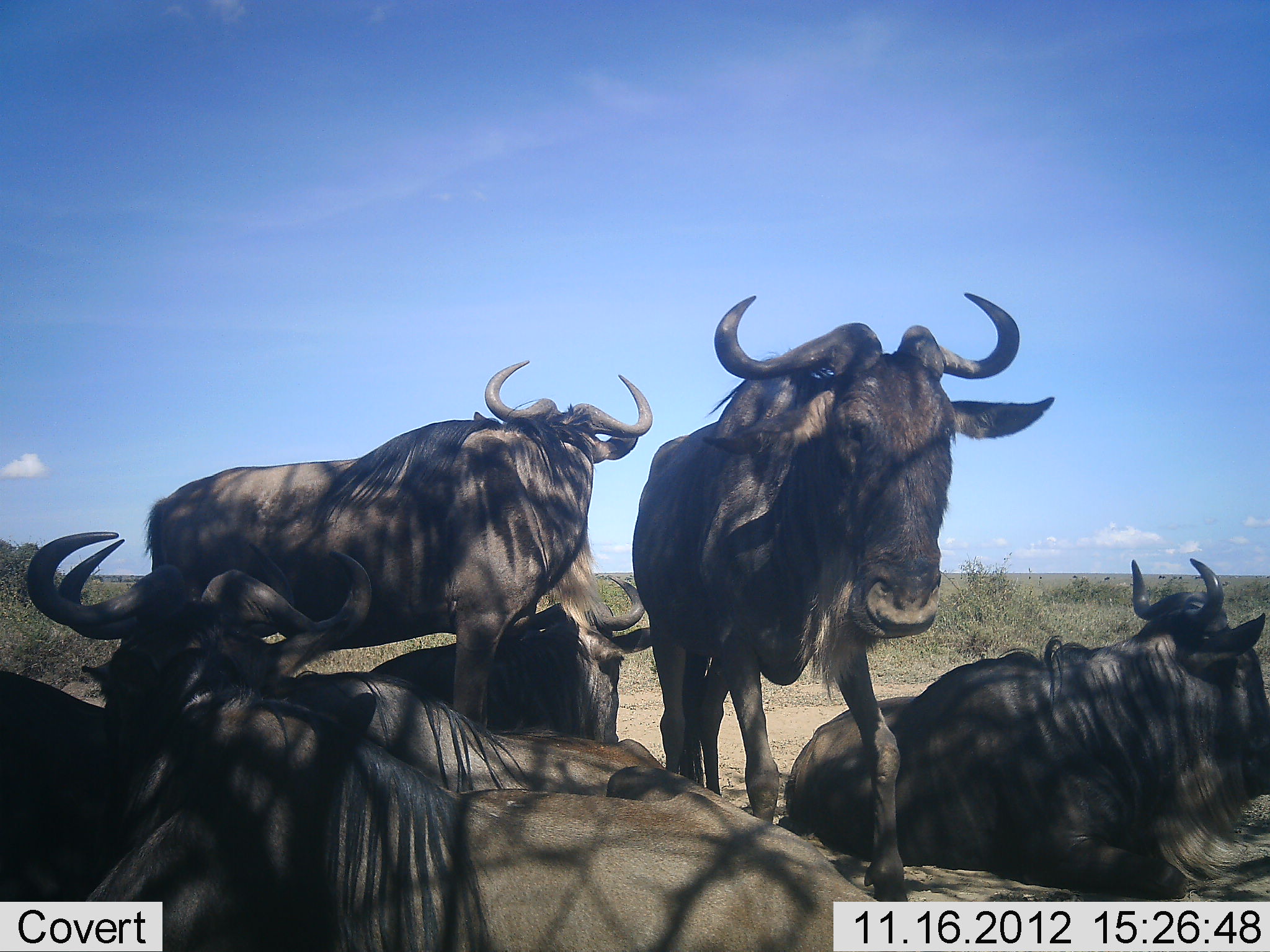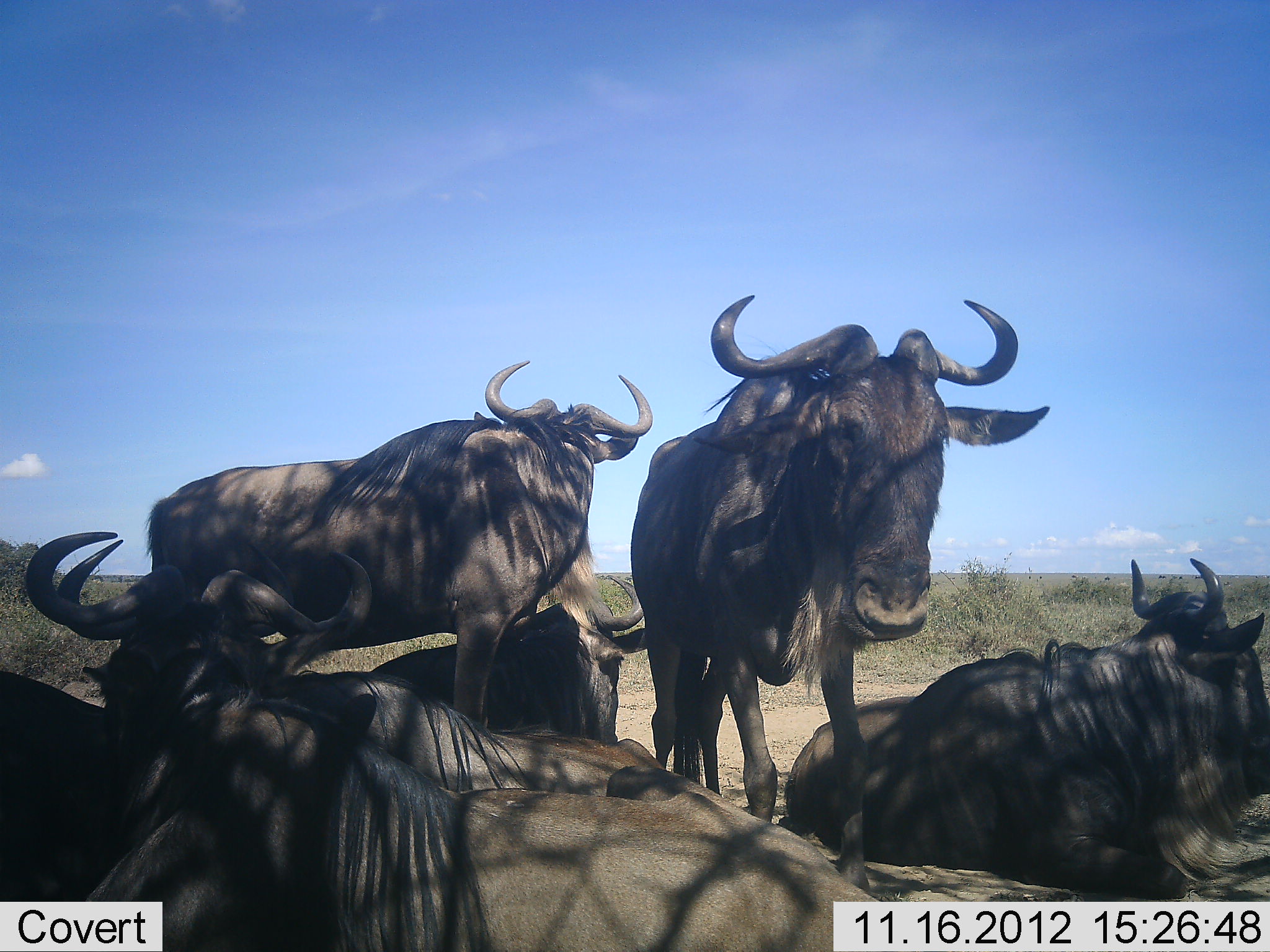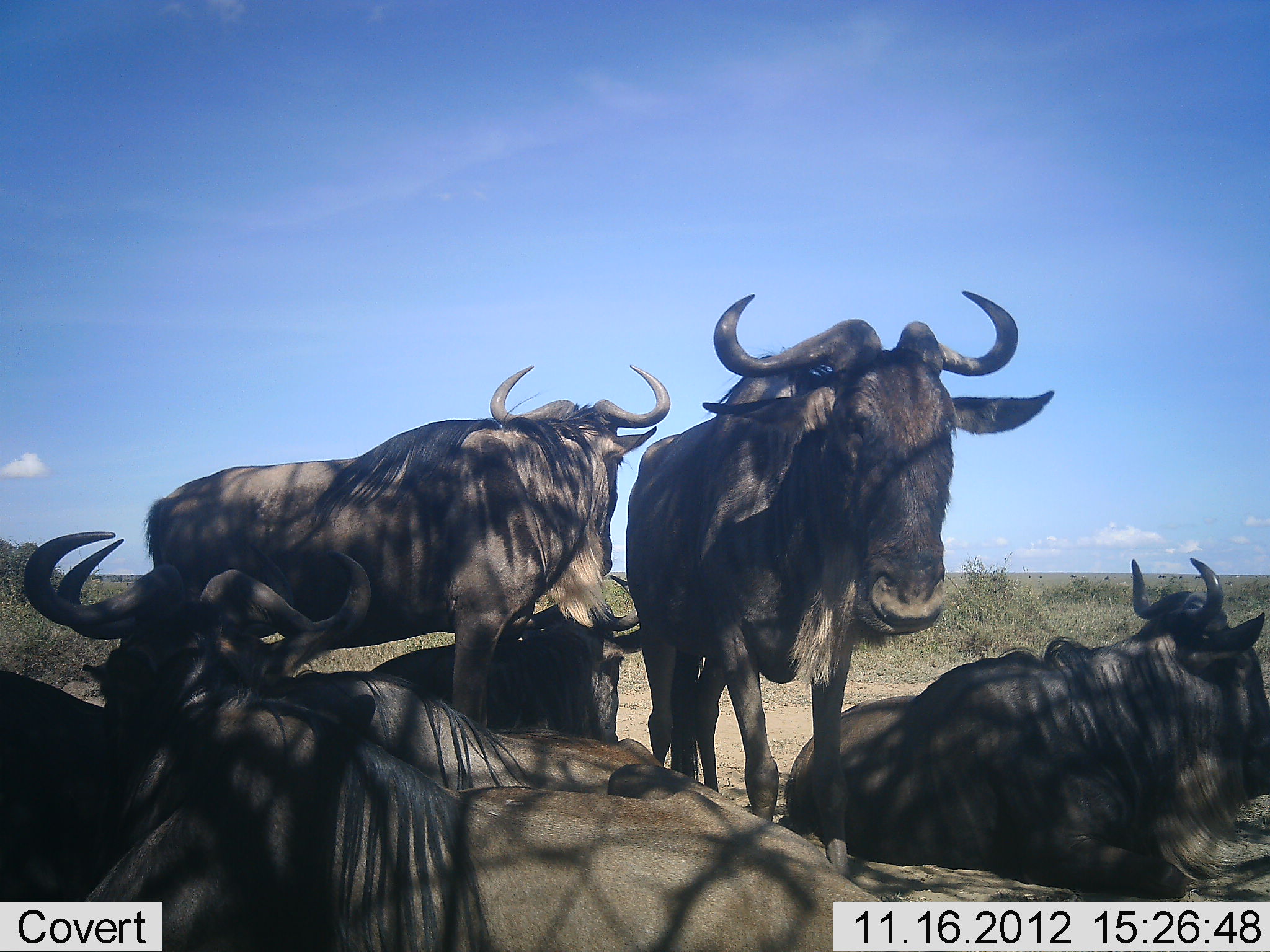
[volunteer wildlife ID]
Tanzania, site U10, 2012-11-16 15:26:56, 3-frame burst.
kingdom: Animalia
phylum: Chordata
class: Mammalia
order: Artiodactyla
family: Bovidae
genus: Connochaetes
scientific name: Connochaetes taurinus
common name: blue wildebeest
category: wildebeest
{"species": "wildebeest (blue wildebeest) (Connochaetes taurinus)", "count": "6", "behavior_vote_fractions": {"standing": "80%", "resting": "100%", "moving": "0%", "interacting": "0%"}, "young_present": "0%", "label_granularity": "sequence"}